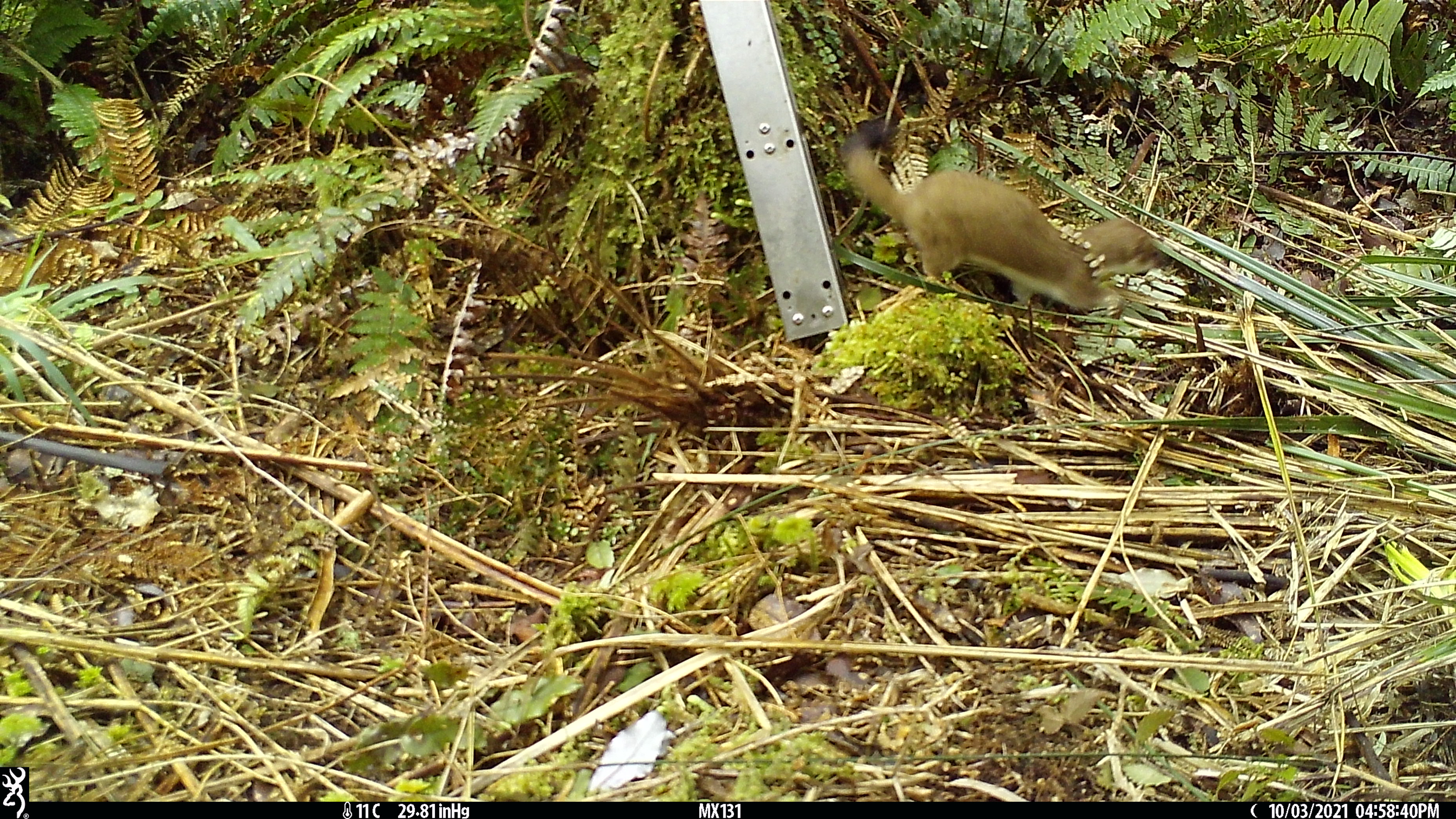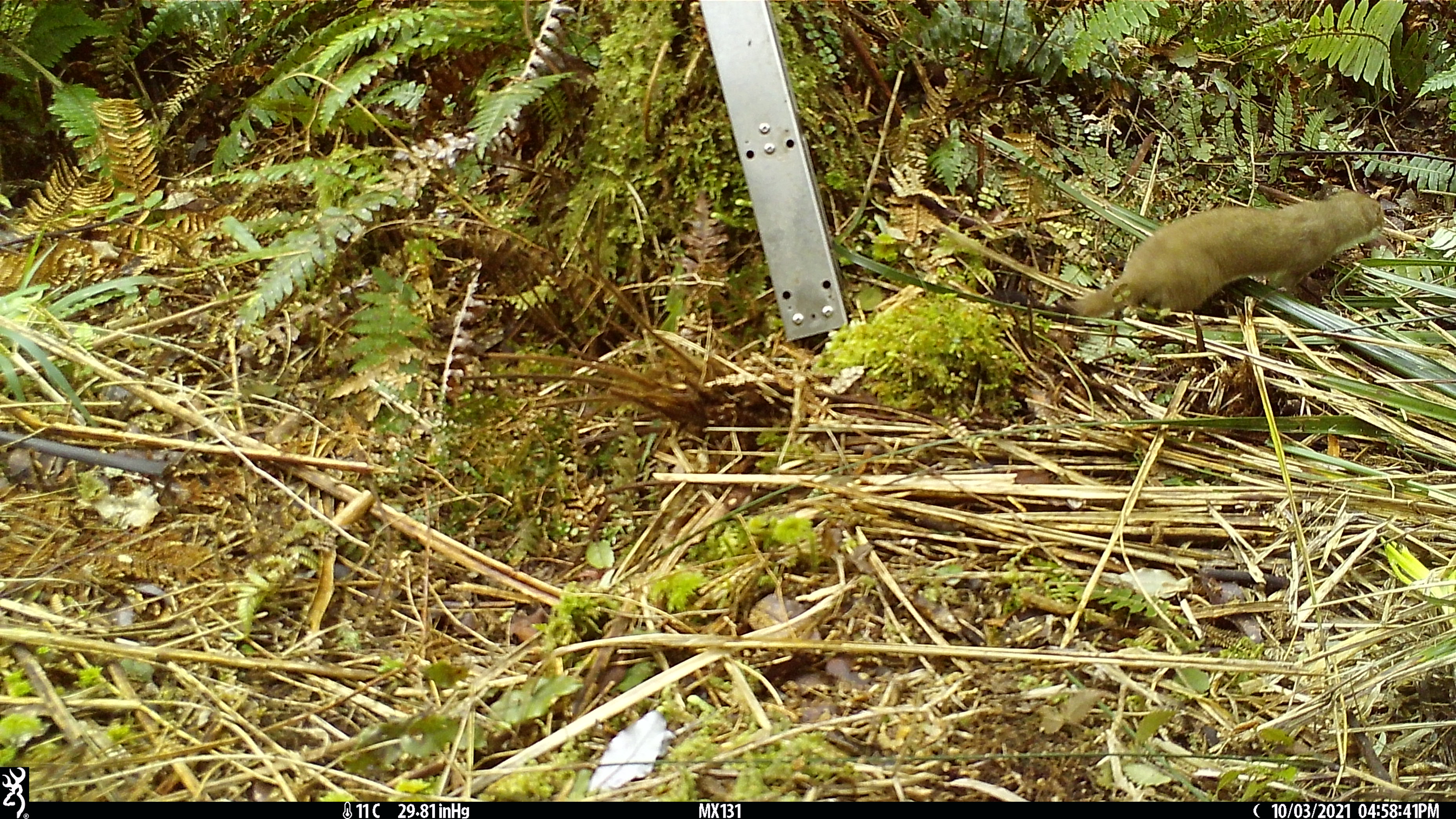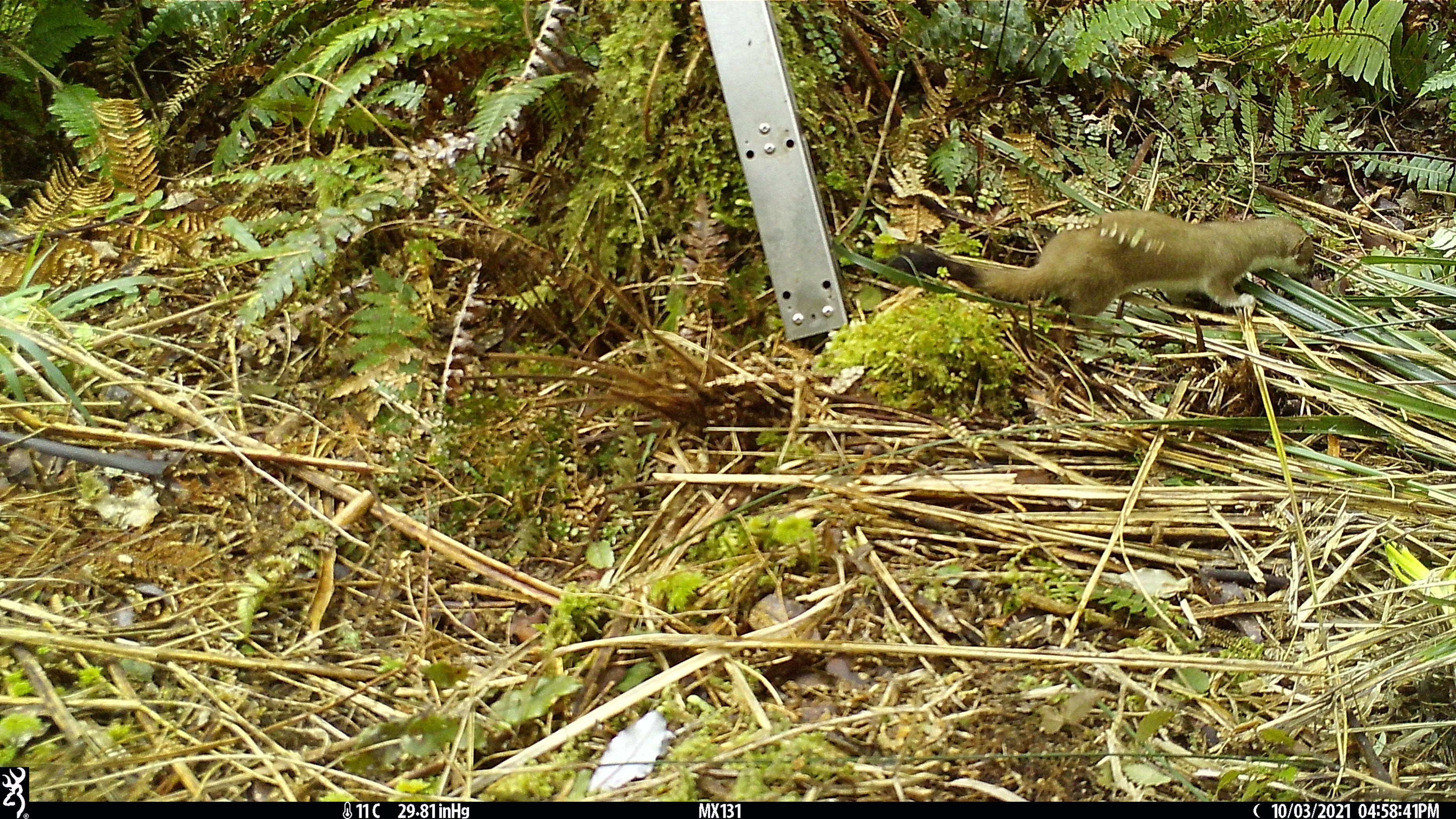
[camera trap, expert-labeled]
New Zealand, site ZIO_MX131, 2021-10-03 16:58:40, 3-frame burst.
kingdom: Animalia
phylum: Chordata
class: Mammalia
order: Carnivora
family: Mustelidae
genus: Mustela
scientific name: Mustela erminea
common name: stoat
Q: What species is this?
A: Stoat (Mustela erminea).